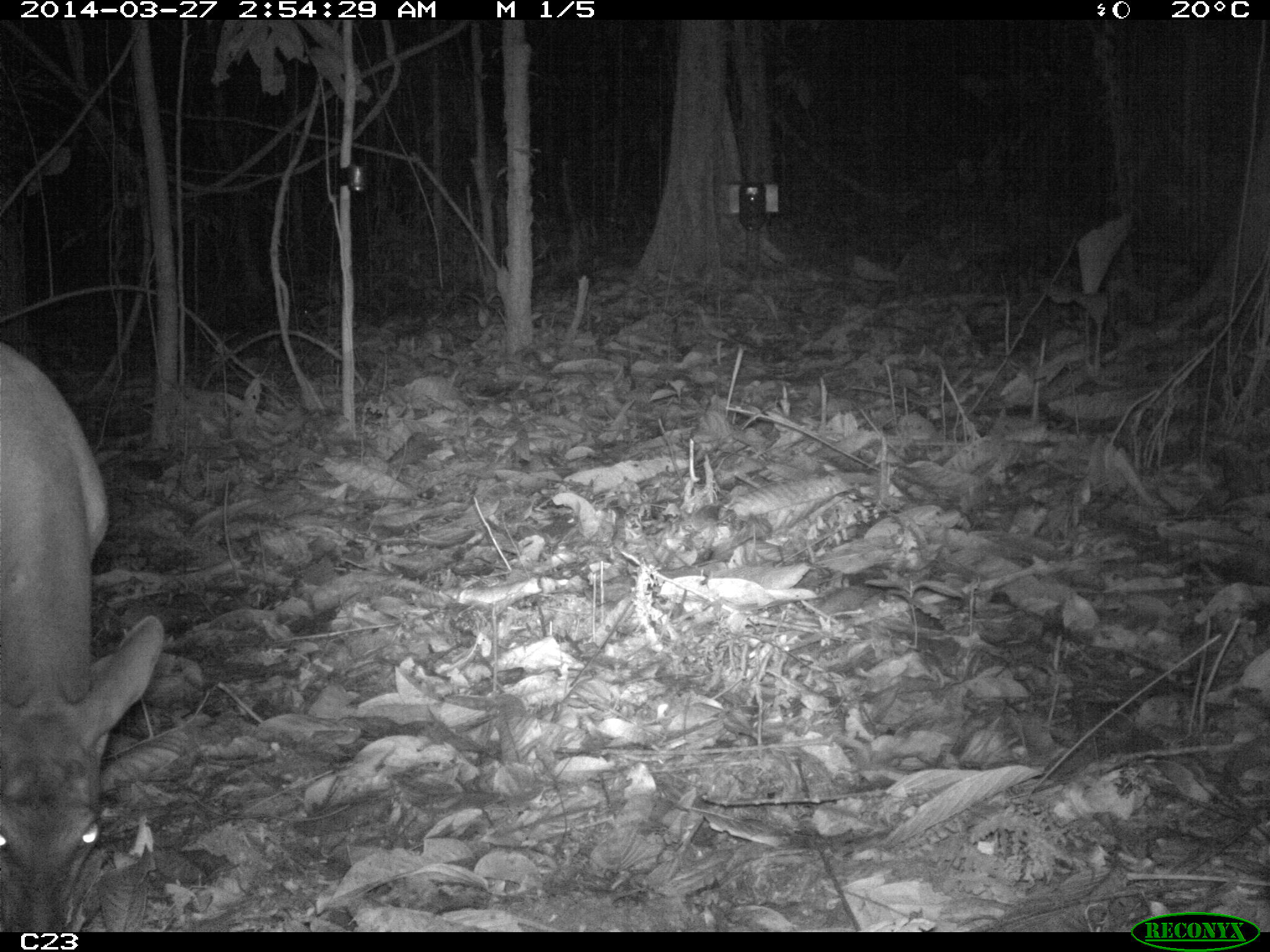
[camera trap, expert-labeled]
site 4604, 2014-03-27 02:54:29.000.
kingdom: Animalia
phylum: Chordata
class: Mammalia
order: Artiodactyla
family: Cervidae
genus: Mazama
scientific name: Mazama americana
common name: red brocket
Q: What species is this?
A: Mazama americana (red brocket).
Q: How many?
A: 1.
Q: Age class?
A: Adult.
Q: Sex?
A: Female.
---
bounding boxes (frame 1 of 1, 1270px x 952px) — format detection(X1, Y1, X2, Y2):
mazama americana: detection(0, 345, 163, 932)